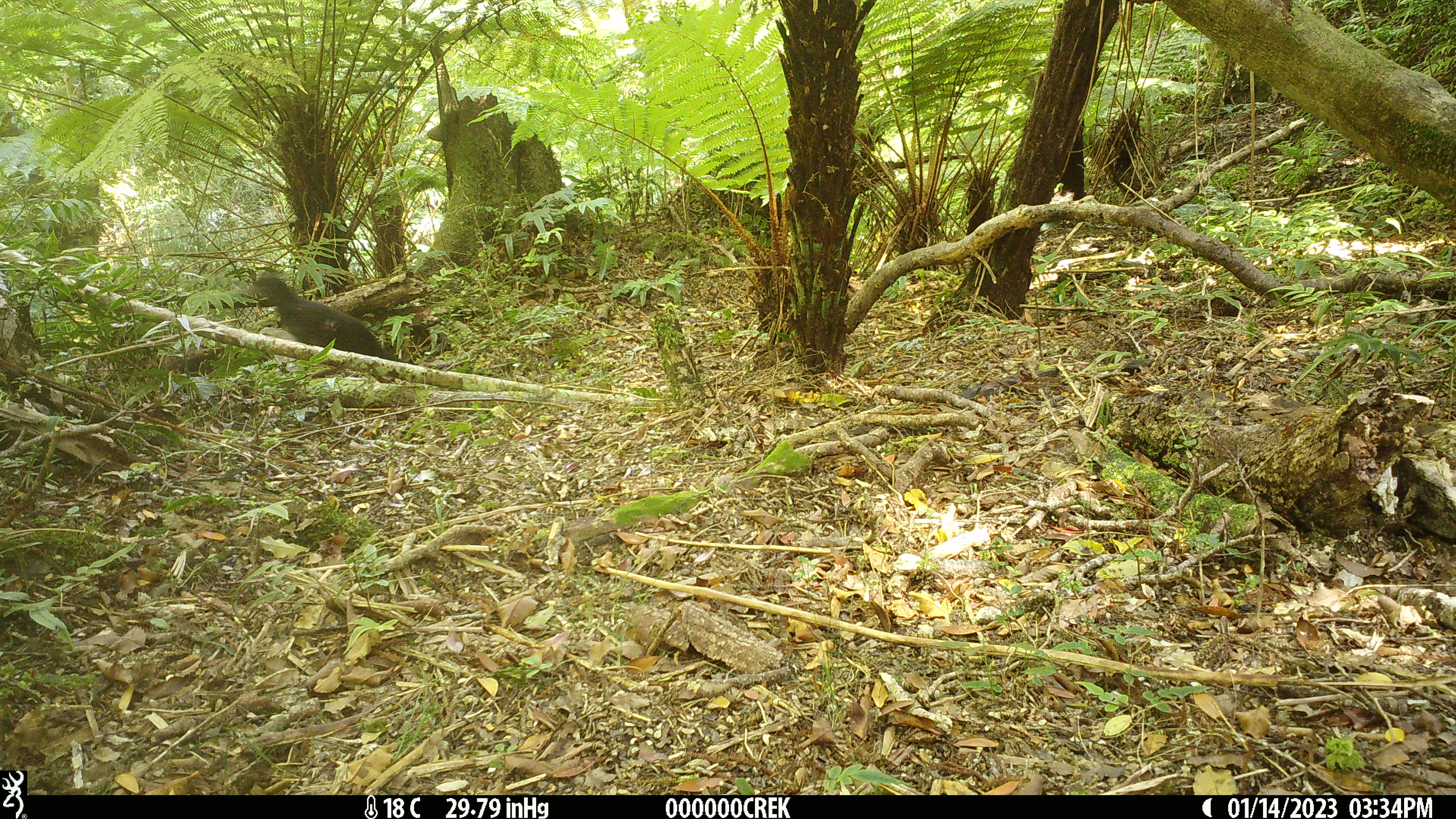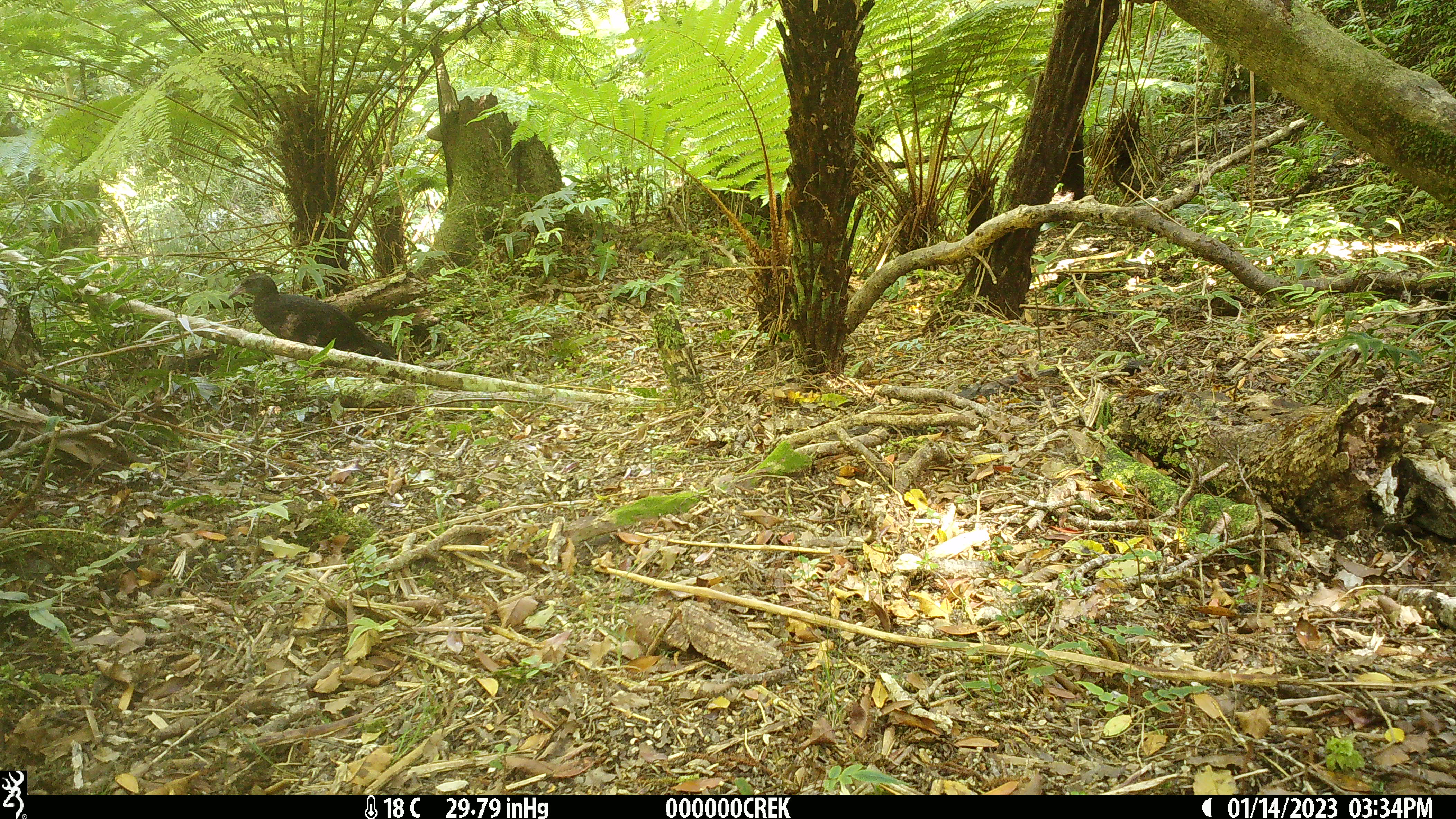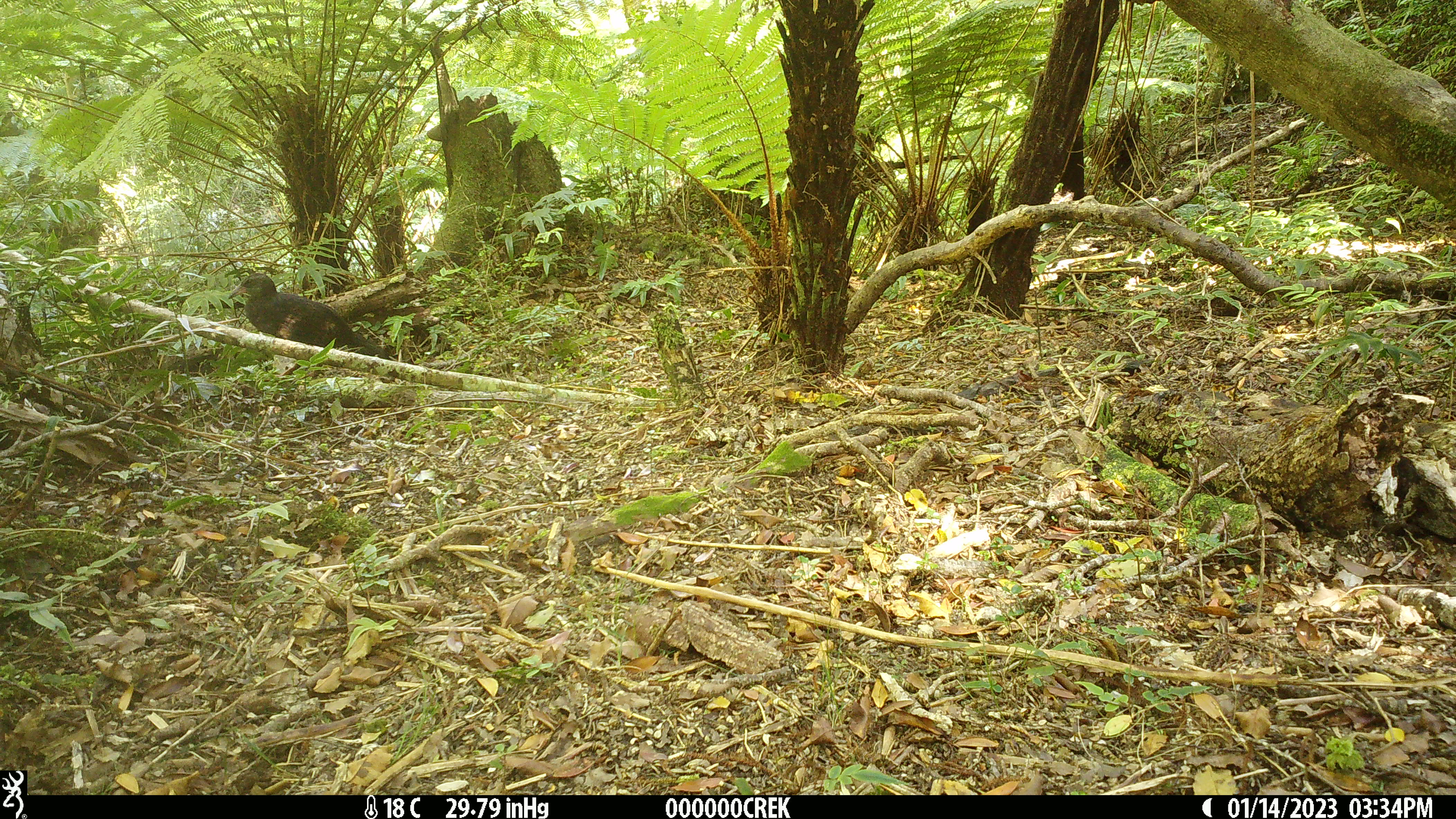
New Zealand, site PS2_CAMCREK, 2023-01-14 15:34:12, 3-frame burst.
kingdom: Animalia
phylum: Chordata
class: Aves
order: Gruiformes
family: Rallidae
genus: Gallirallus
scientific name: Gallirallus australis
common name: weka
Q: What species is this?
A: Weka (Gallirallus australis).